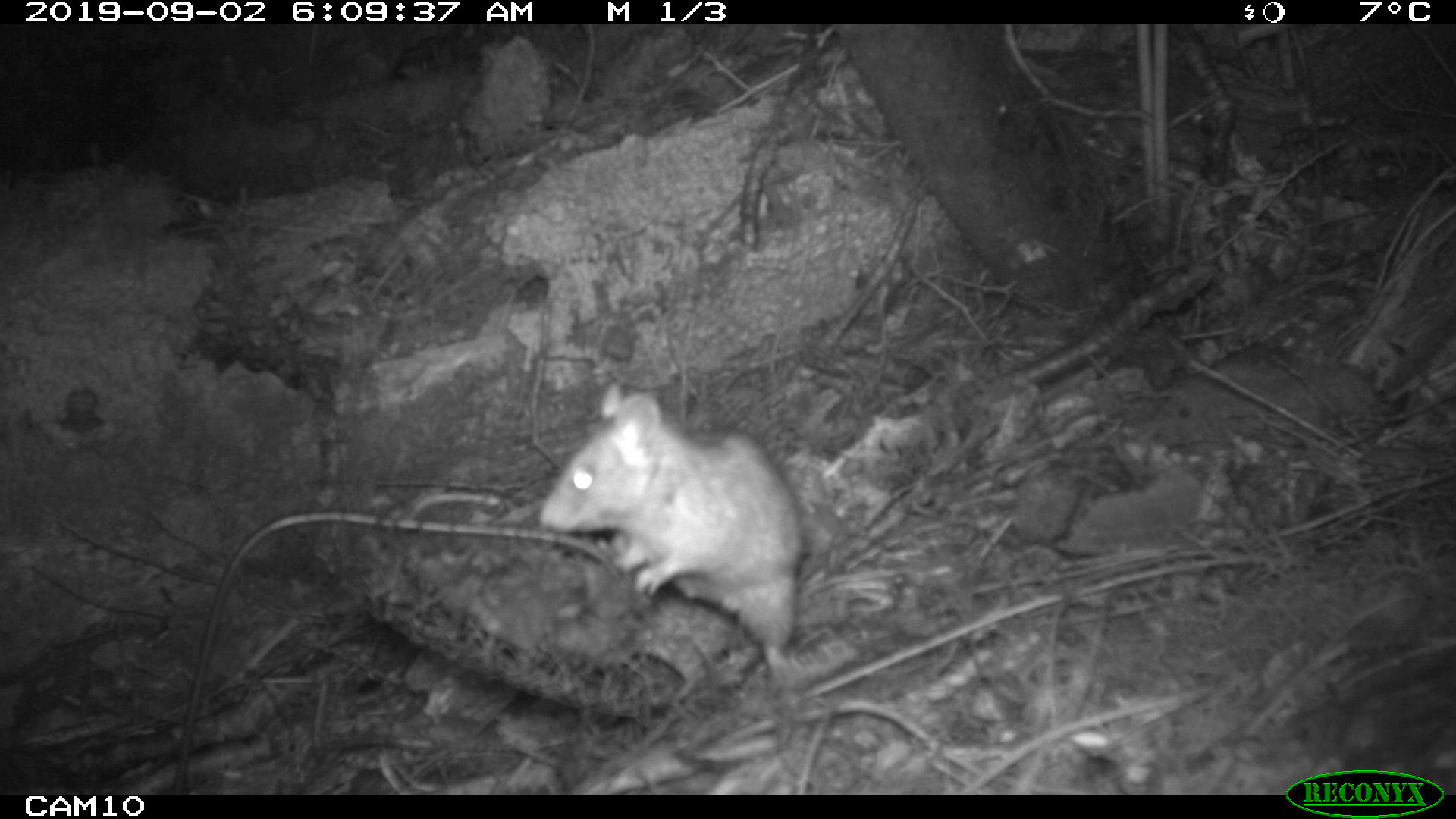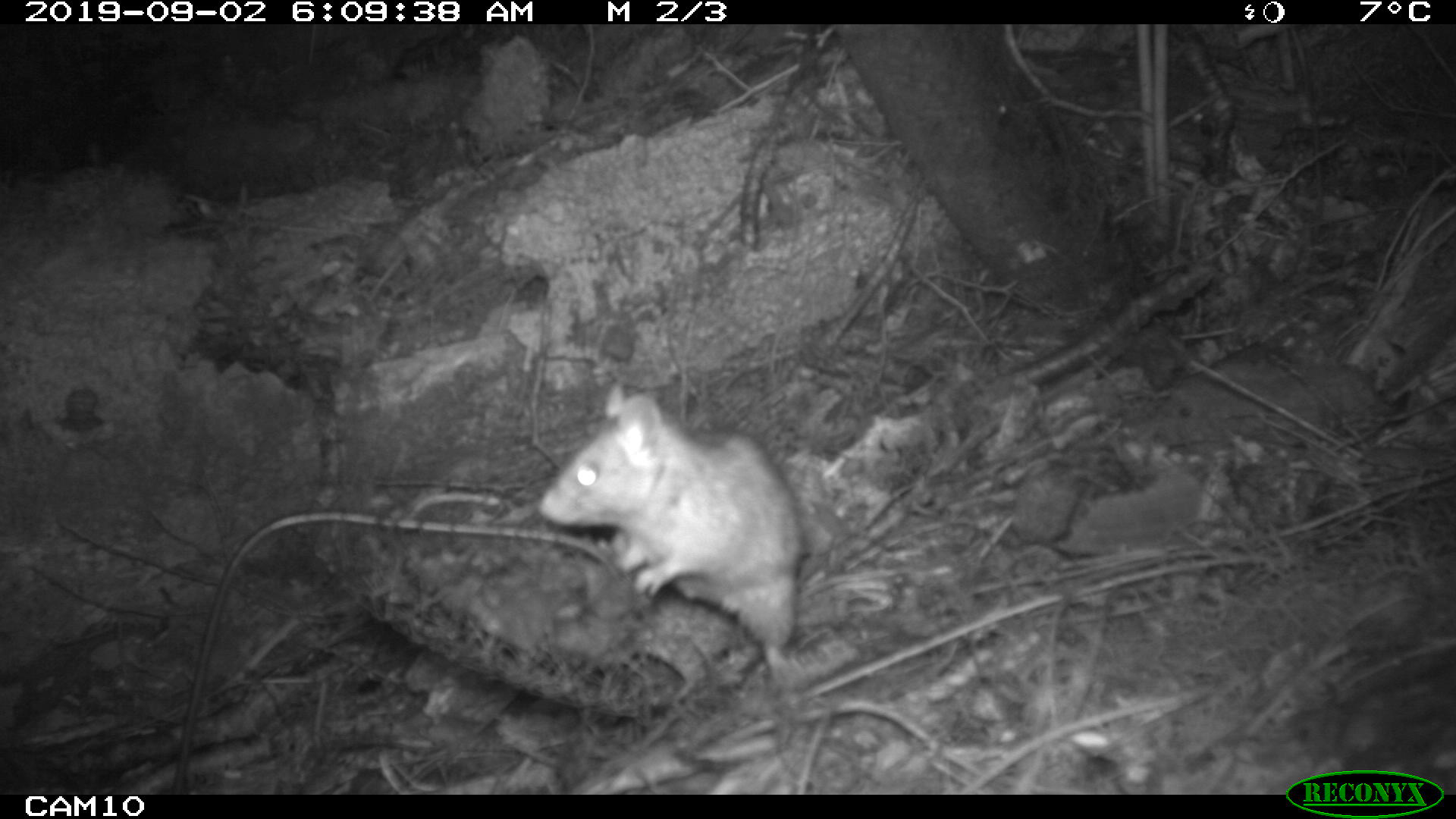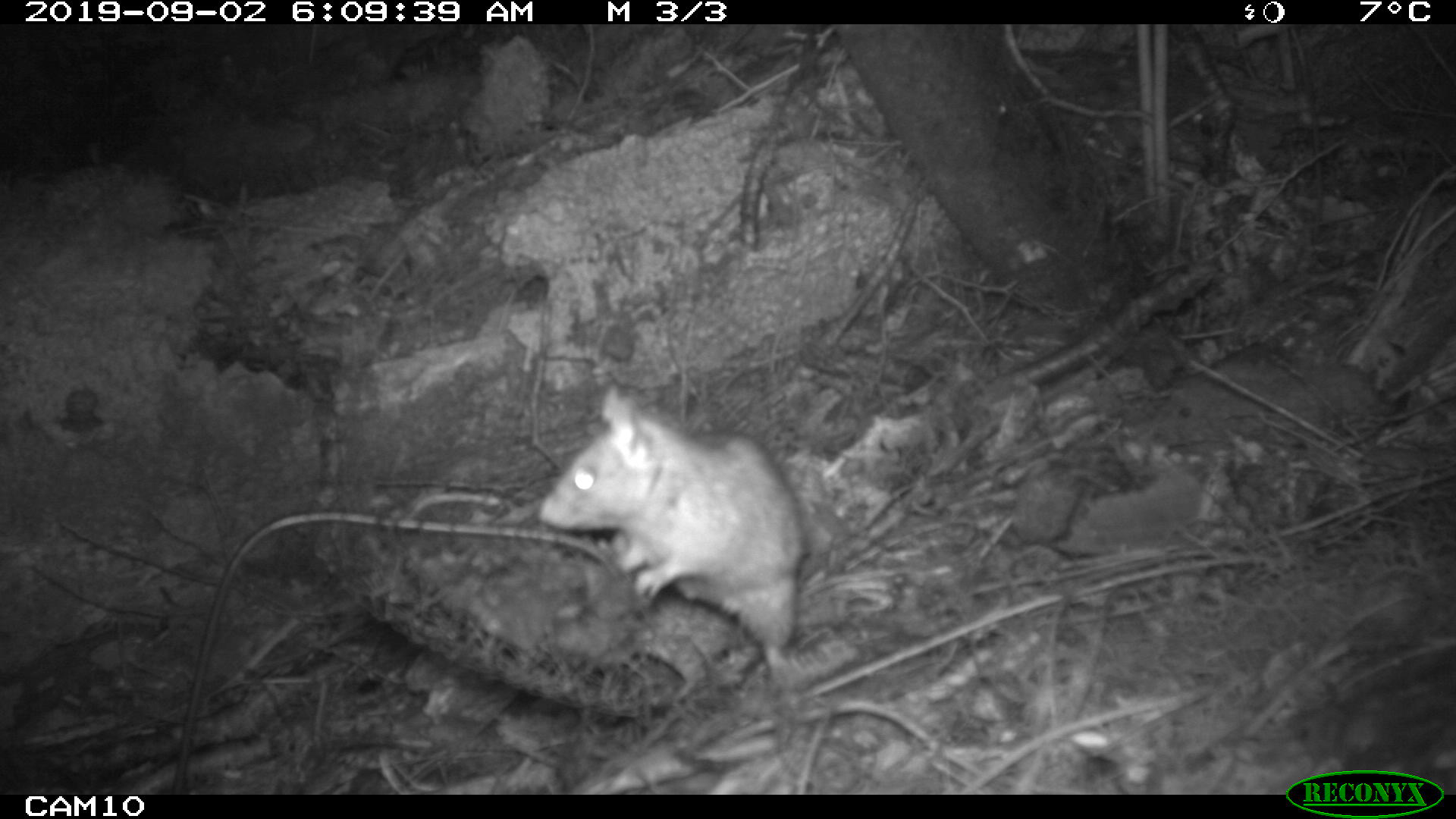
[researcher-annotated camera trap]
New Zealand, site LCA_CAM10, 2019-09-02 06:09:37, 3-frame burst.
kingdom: Animalia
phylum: Chordata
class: Mammalia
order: Rodentia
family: Muridae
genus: Rattus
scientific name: Rattus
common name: rat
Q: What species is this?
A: Rat (Rattus).